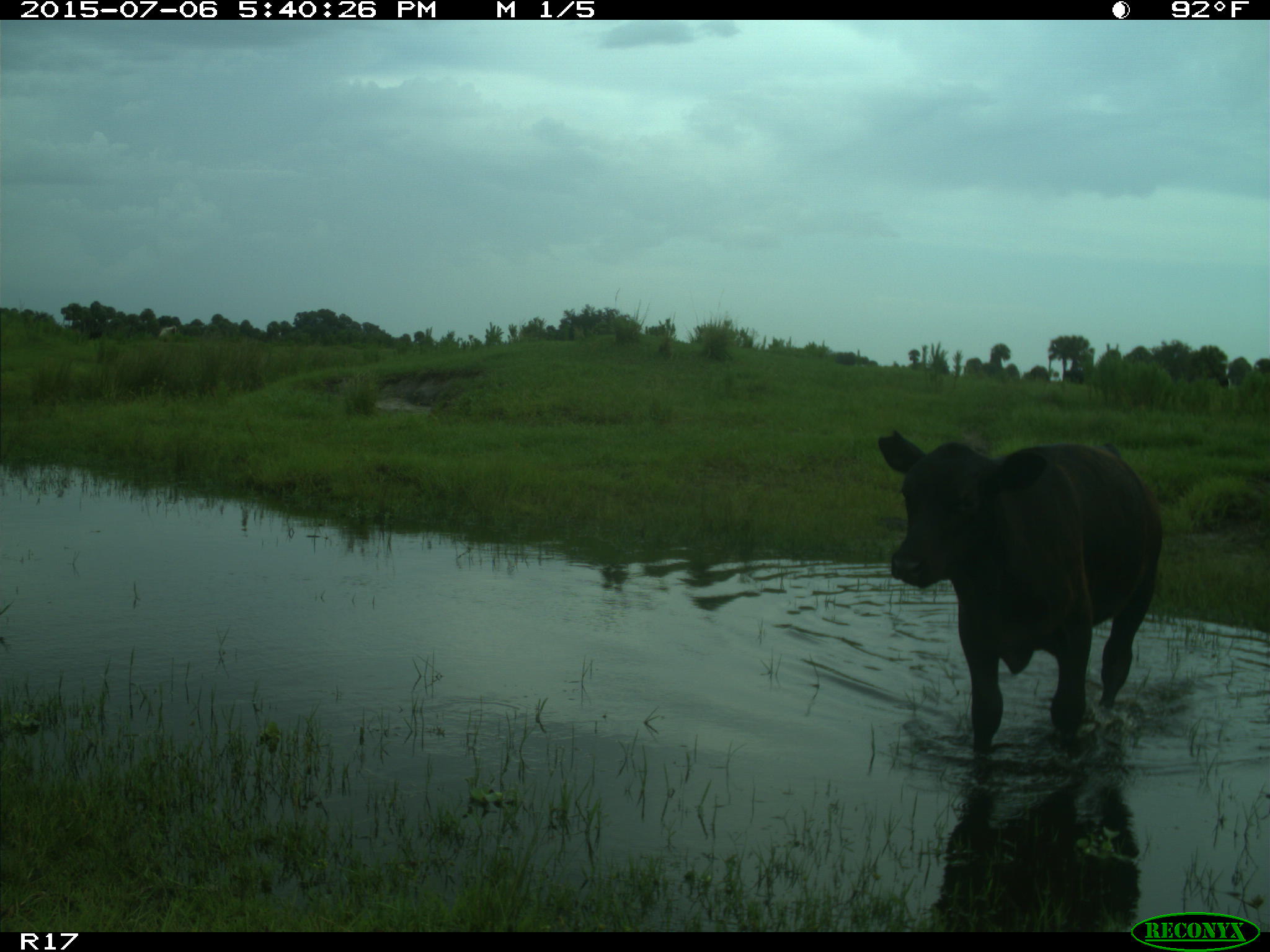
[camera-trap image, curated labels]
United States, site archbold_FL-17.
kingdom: Animalia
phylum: Chordata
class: Mammalia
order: Artiodactyla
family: Bovidae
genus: Bos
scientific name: Bos taurus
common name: domestic cow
Bos taurus (domestic cow).